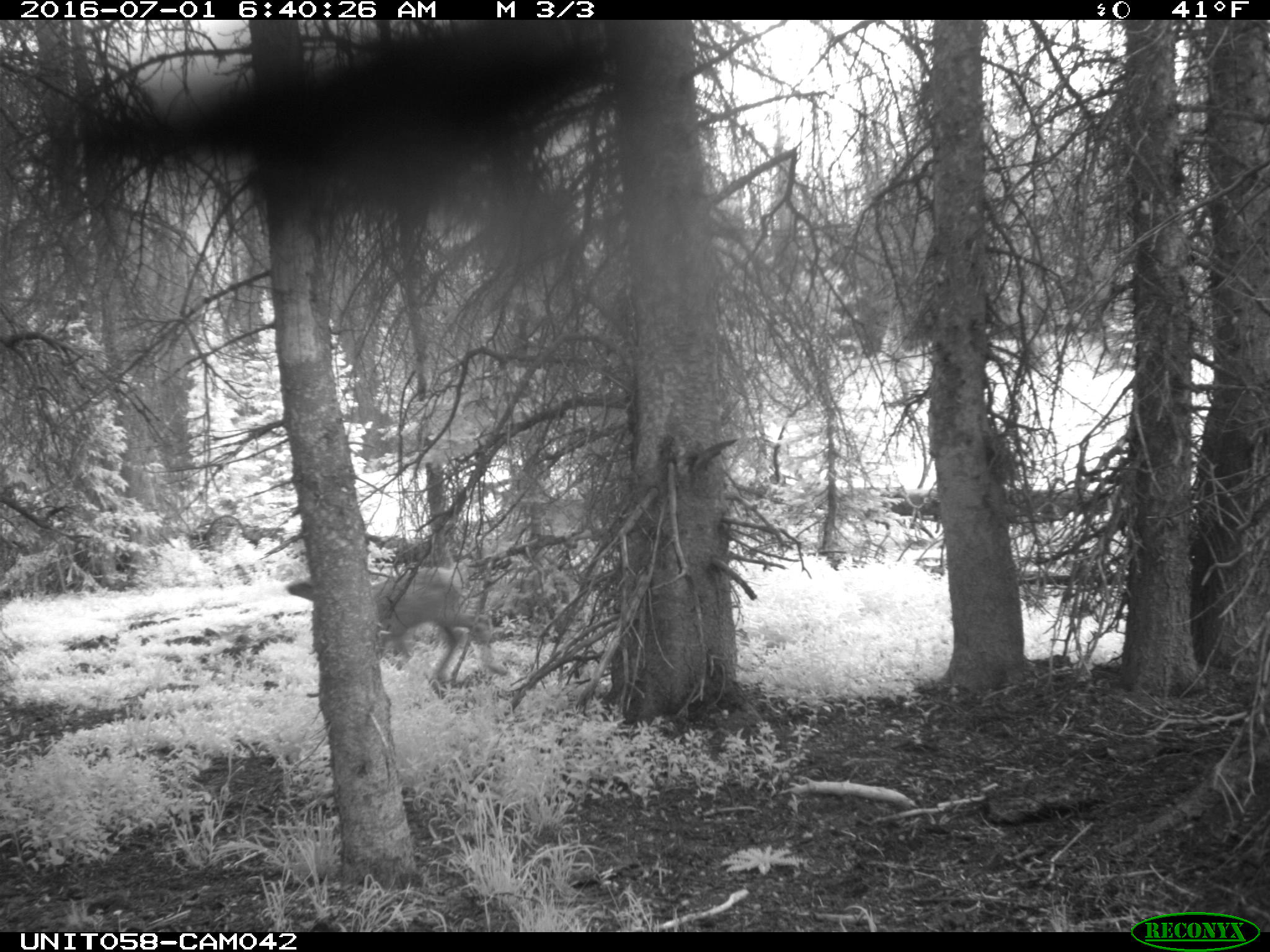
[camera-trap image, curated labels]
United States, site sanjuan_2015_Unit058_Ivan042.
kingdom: Animalia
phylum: Chordata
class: Mammalia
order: Artiodactyla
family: Cervidae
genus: Cervus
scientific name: Cervus elaphus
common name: red deer